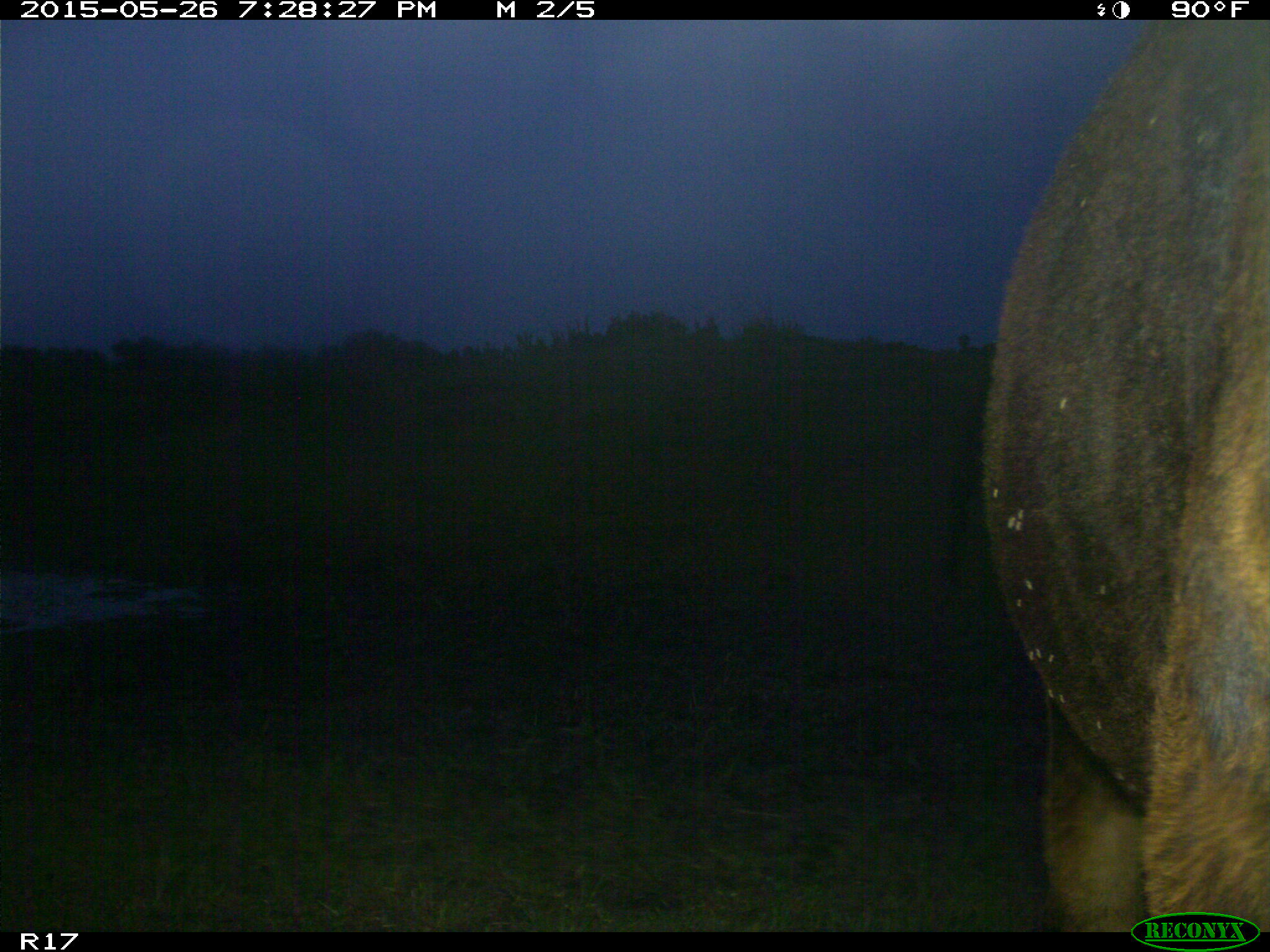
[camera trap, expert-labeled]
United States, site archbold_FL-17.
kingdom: Animalia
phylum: Chordata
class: Mammalia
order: Artiodactyla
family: Bovidae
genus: Bos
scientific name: Bos taurus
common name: domestic cow